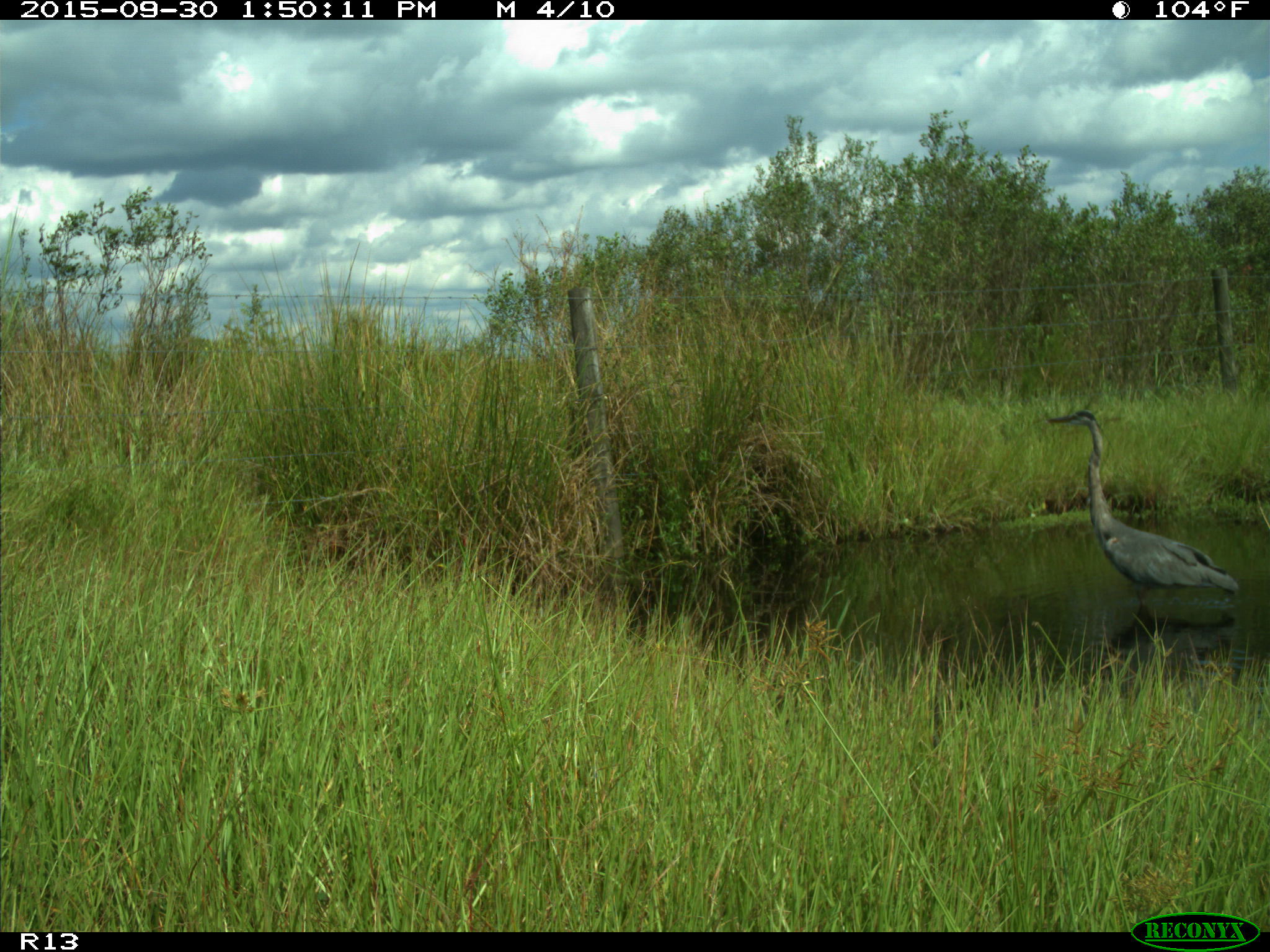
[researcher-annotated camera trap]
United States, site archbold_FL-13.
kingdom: Animalia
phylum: Chordata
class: Aves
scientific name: Aves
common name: birds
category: unidentified bird